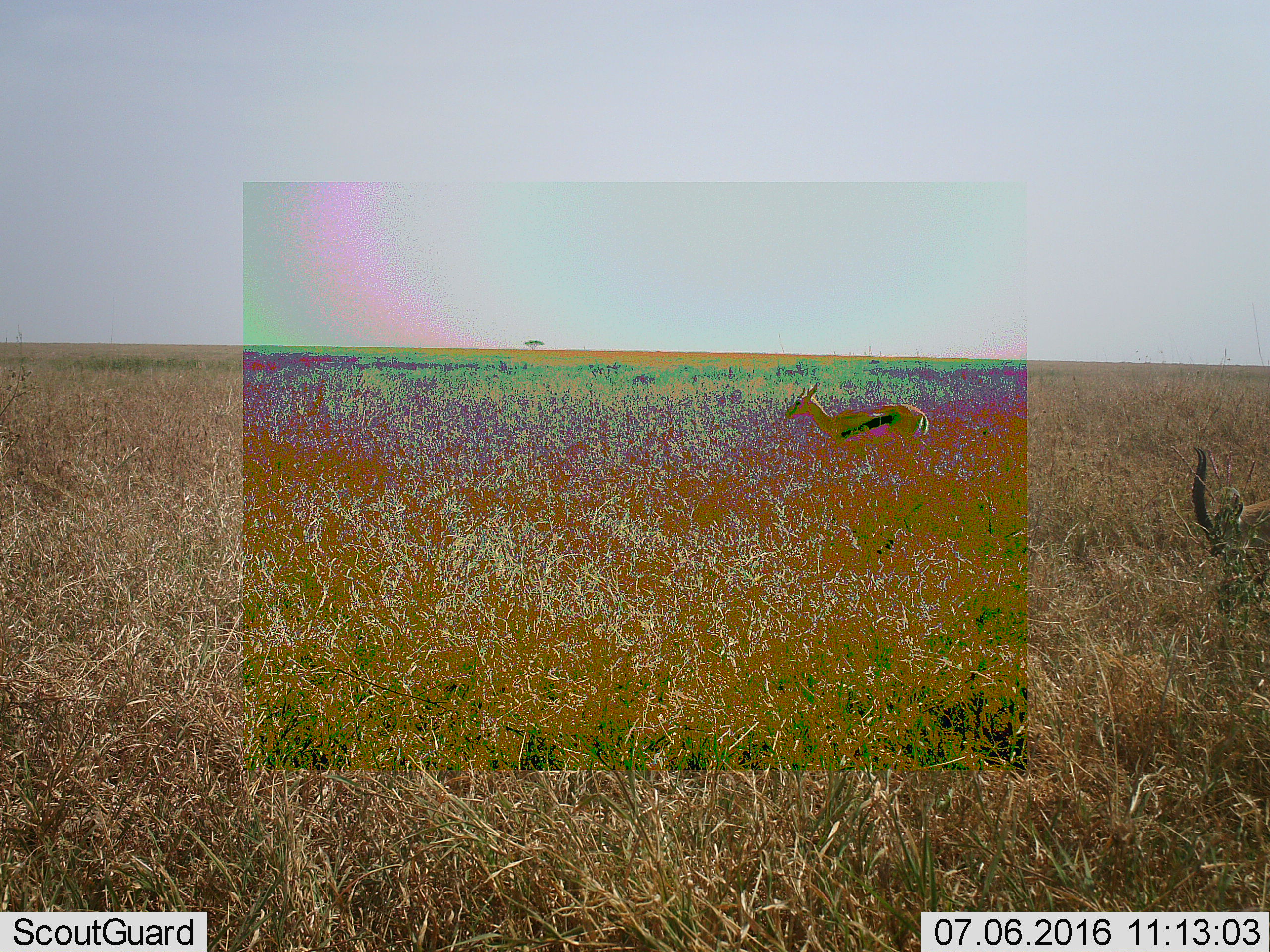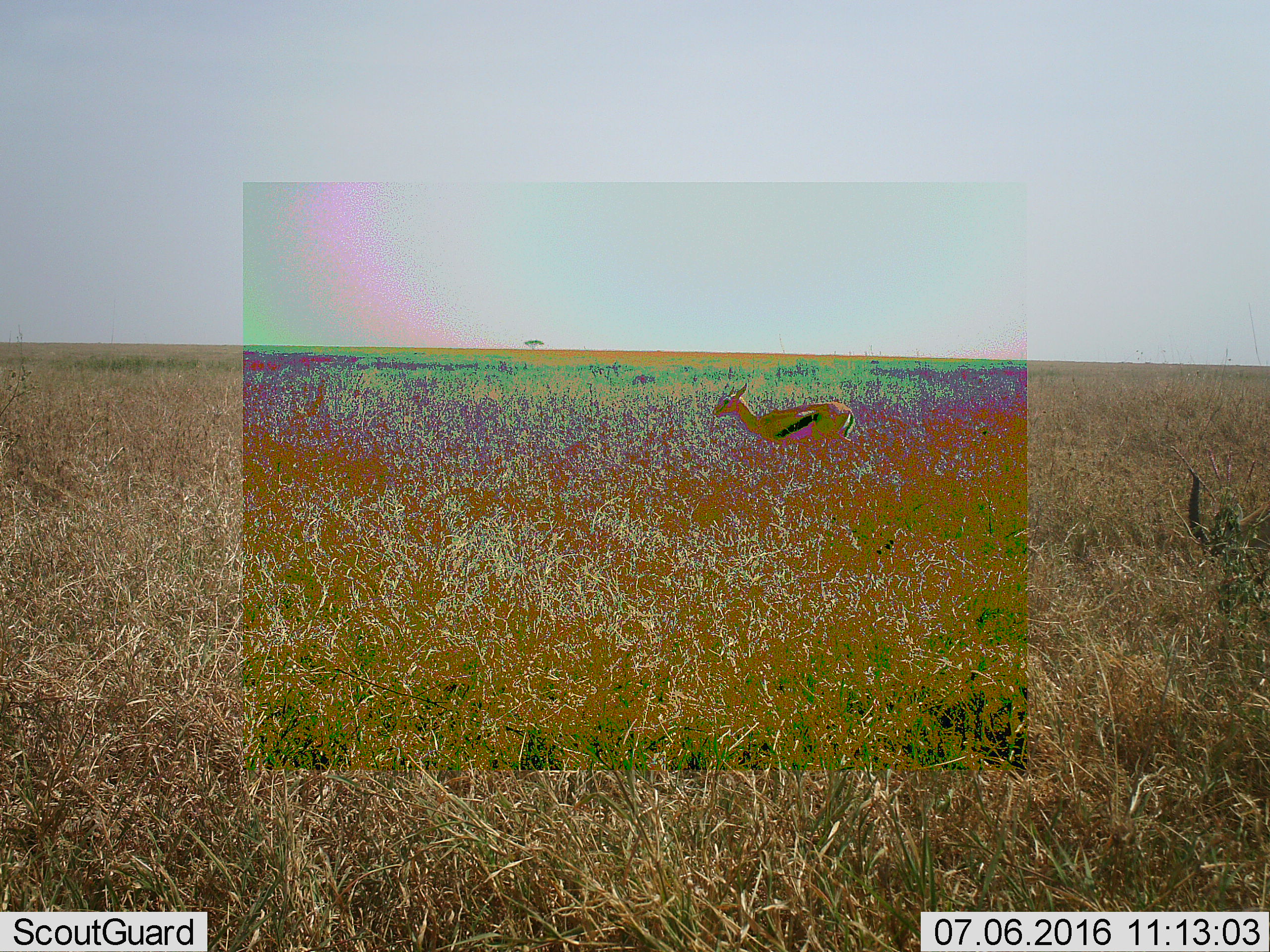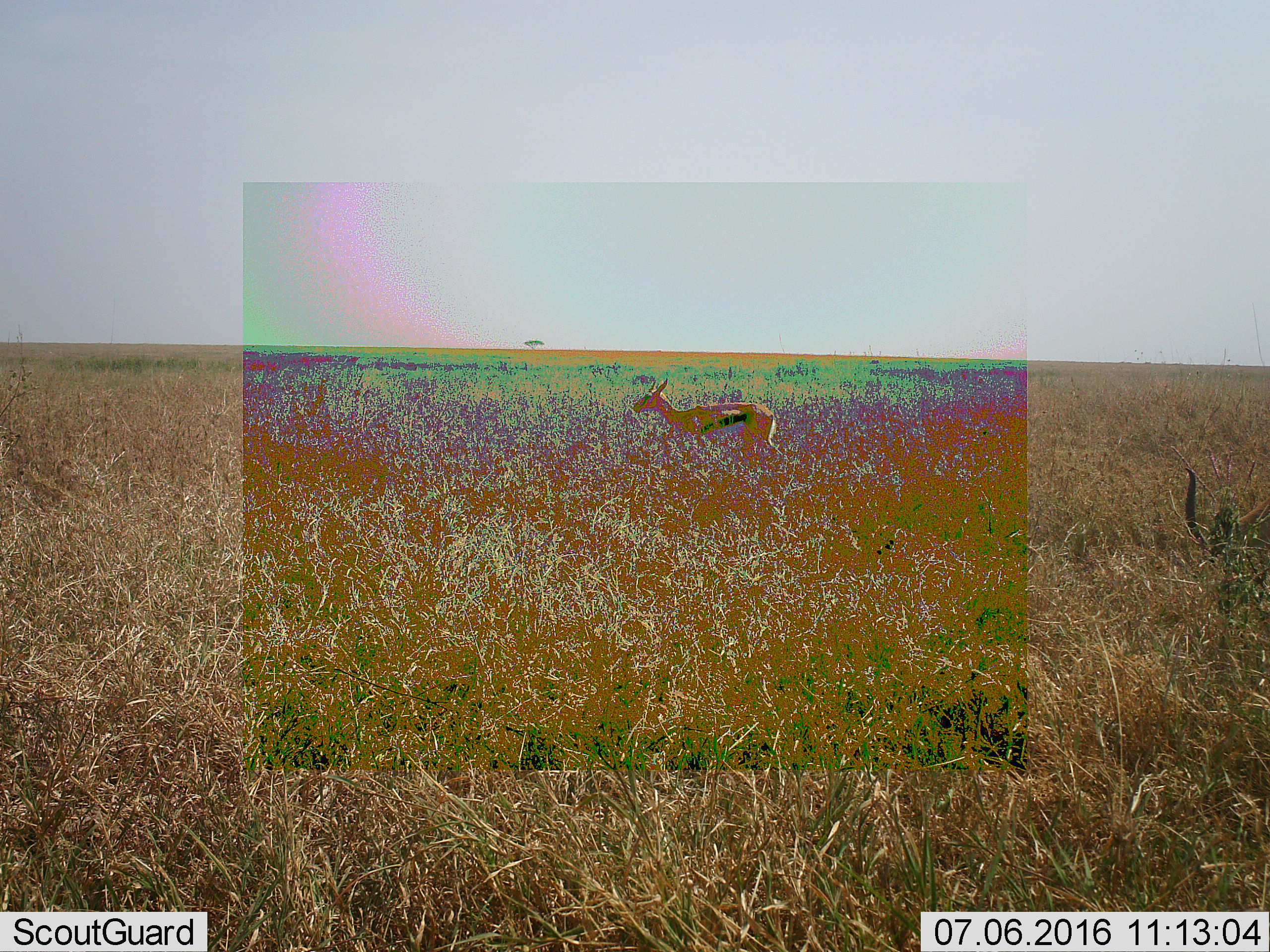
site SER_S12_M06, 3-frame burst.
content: unidentified animal